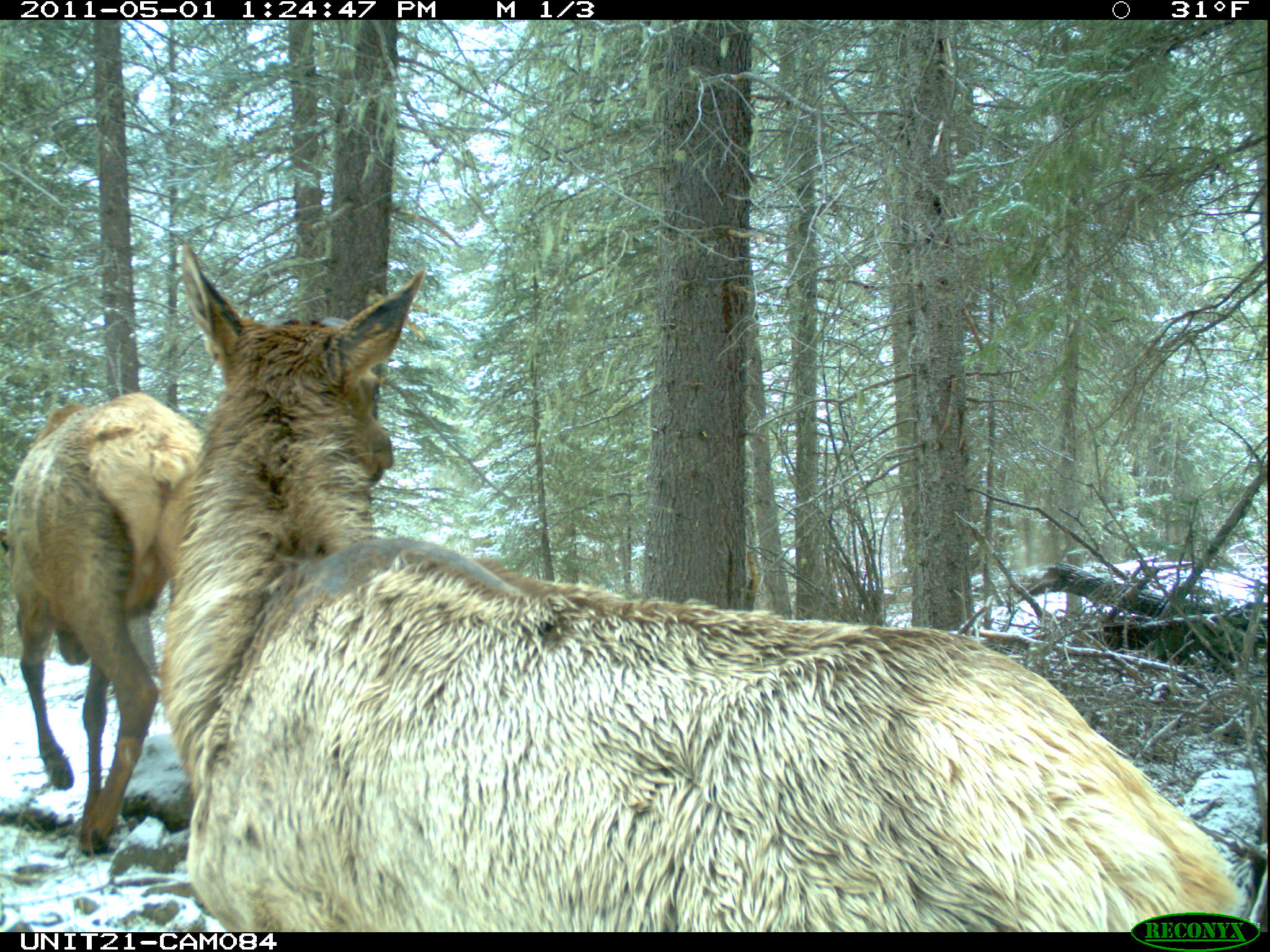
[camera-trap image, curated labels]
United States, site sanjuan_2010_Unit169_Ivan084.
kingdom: Animalia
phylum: Chordata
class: Mammalia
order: Artiodactyla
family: Cervidae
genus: Cervus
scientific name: Cervus elaphus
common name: red deer